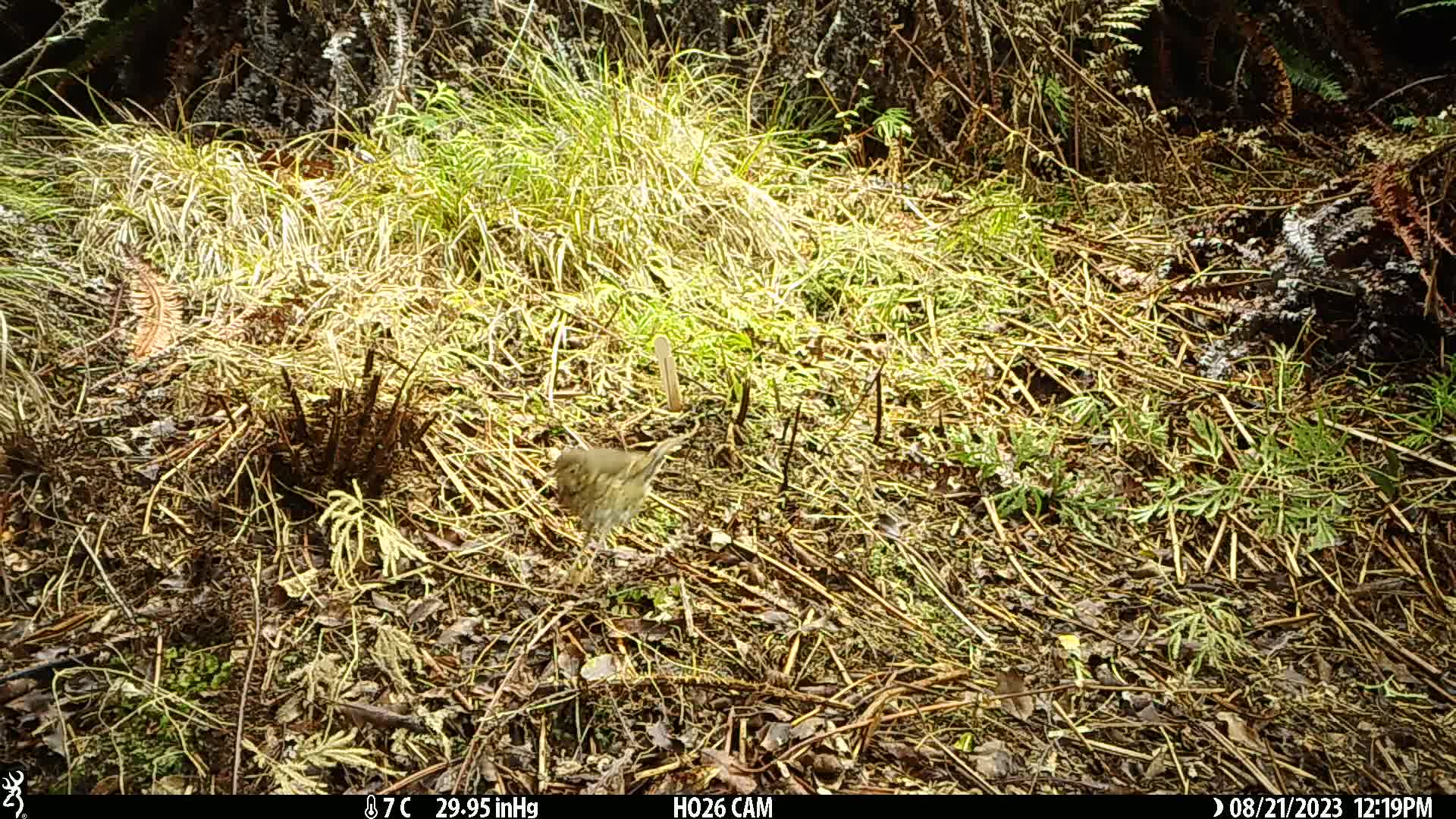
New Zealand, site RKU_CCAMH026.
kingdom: Animalia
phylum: Chordata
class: Aves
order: Passeriformes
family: Turdidae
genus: Turdus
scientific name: Turdus philomelos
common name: song thrush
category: thrush